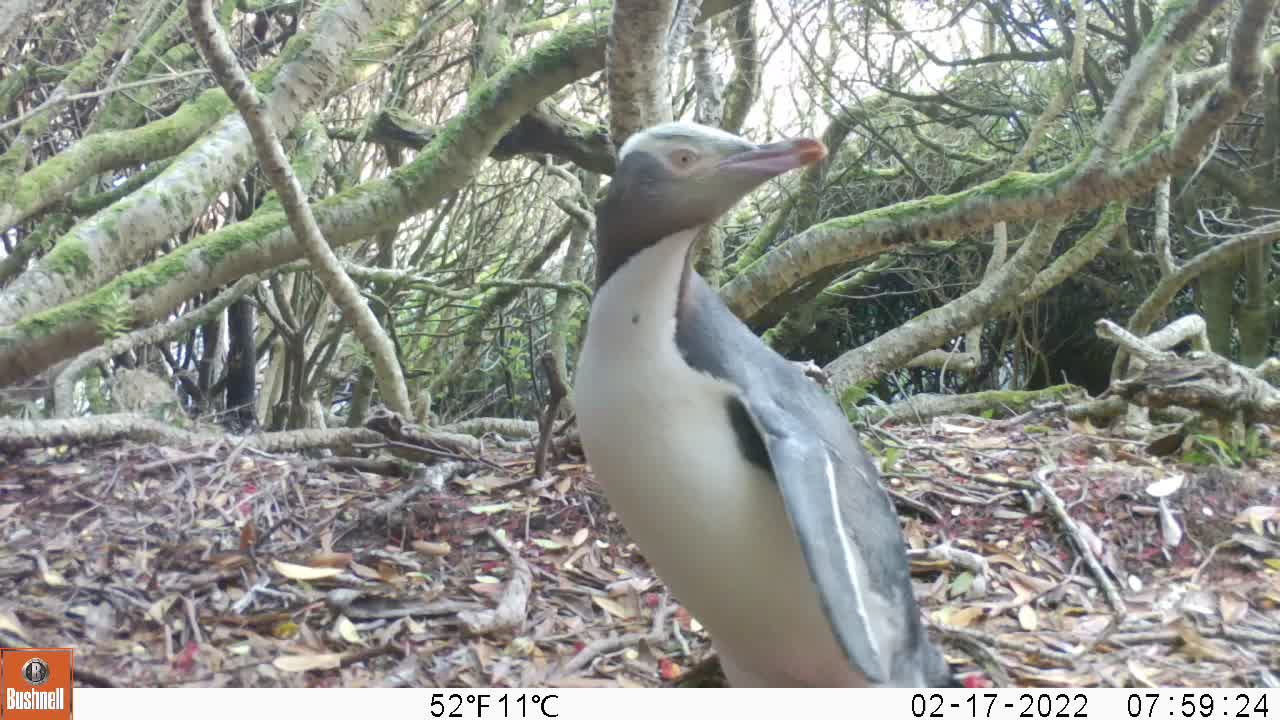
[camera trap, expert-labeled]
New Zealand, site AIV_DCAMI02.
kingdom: Animalia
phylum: Chordata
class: Aves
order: Sphenisciformes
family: Spheniscidae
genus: Megadyptes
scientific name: Megadyptes antipodes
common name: yellow-eyed penguin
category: yellow eyed penguin